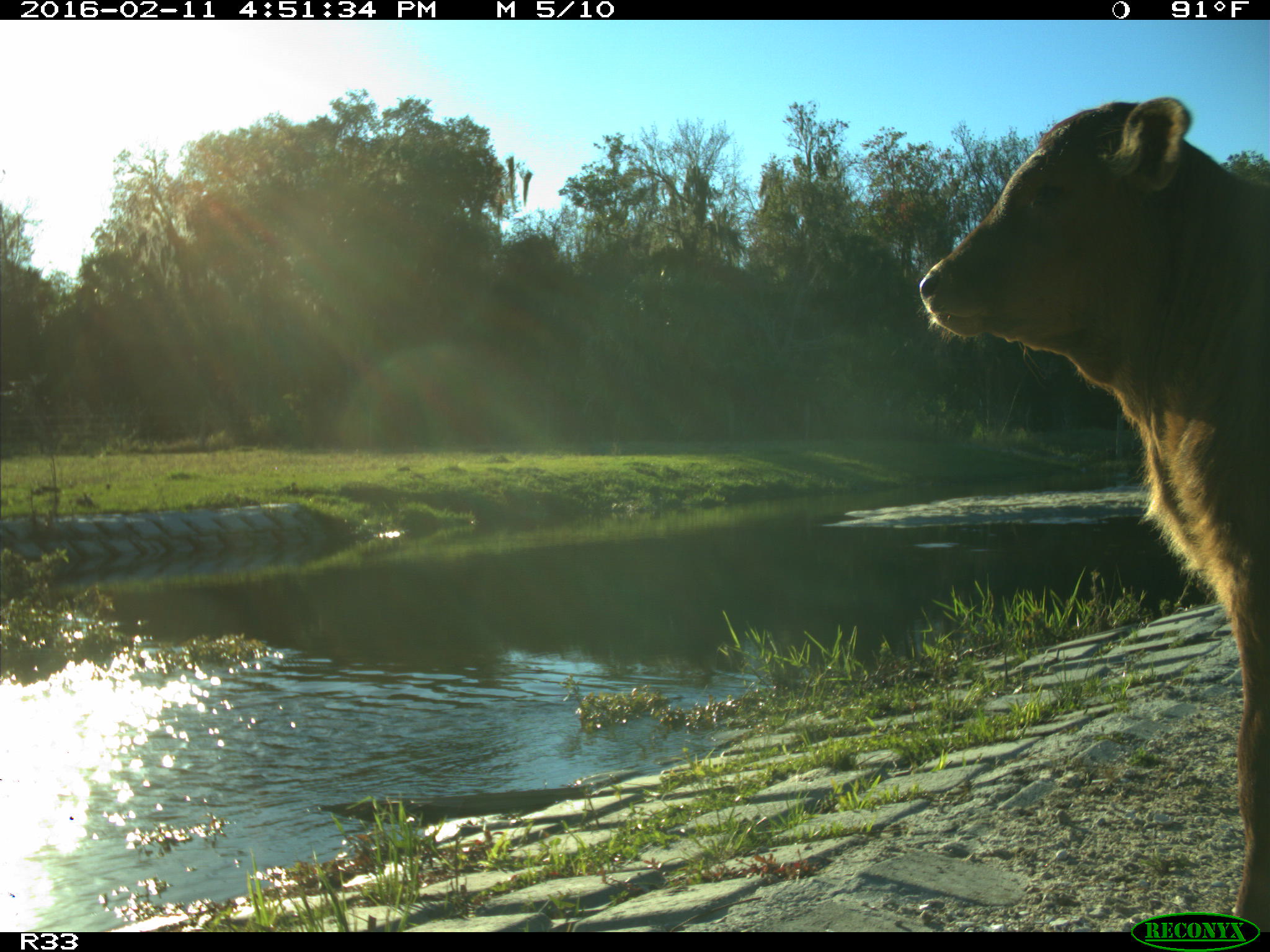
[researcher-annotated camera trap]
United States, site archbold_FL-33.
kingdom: Animalia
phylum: Chordata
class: Mammalia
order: Artiodactyla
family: Bovidae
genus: Bos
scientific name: Bos taurus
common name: domestic cow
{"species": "Bos taurus (domestic cow)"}